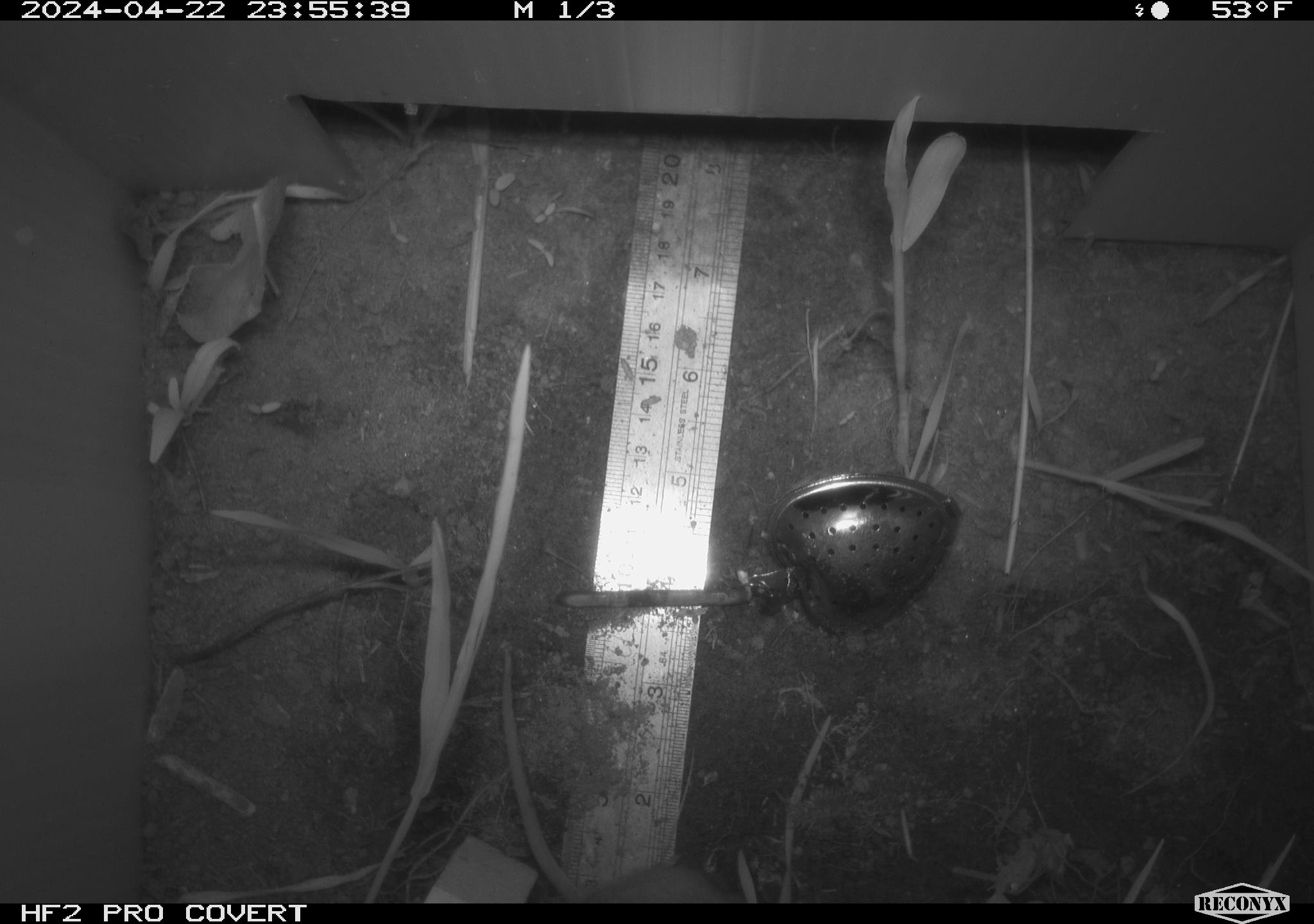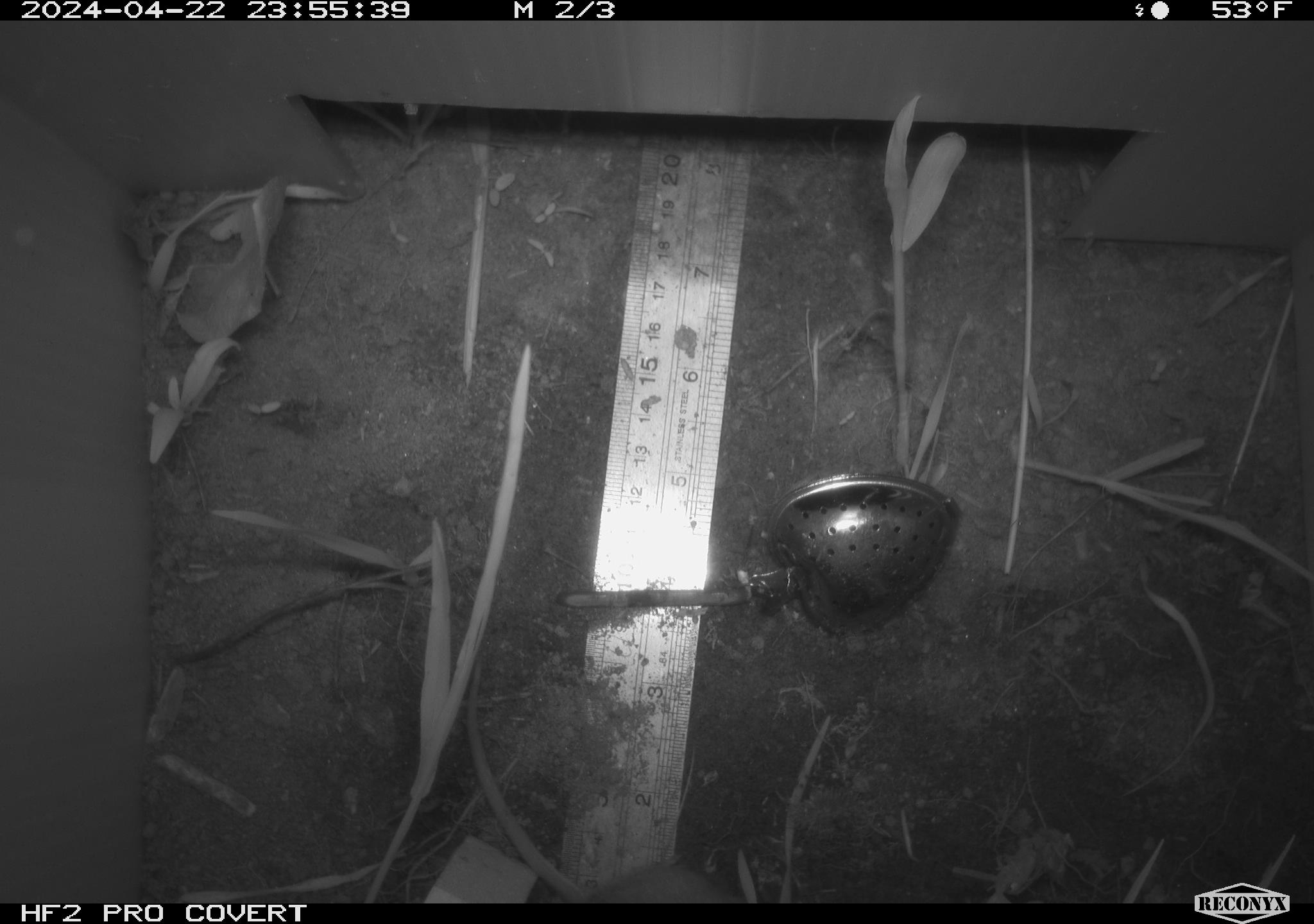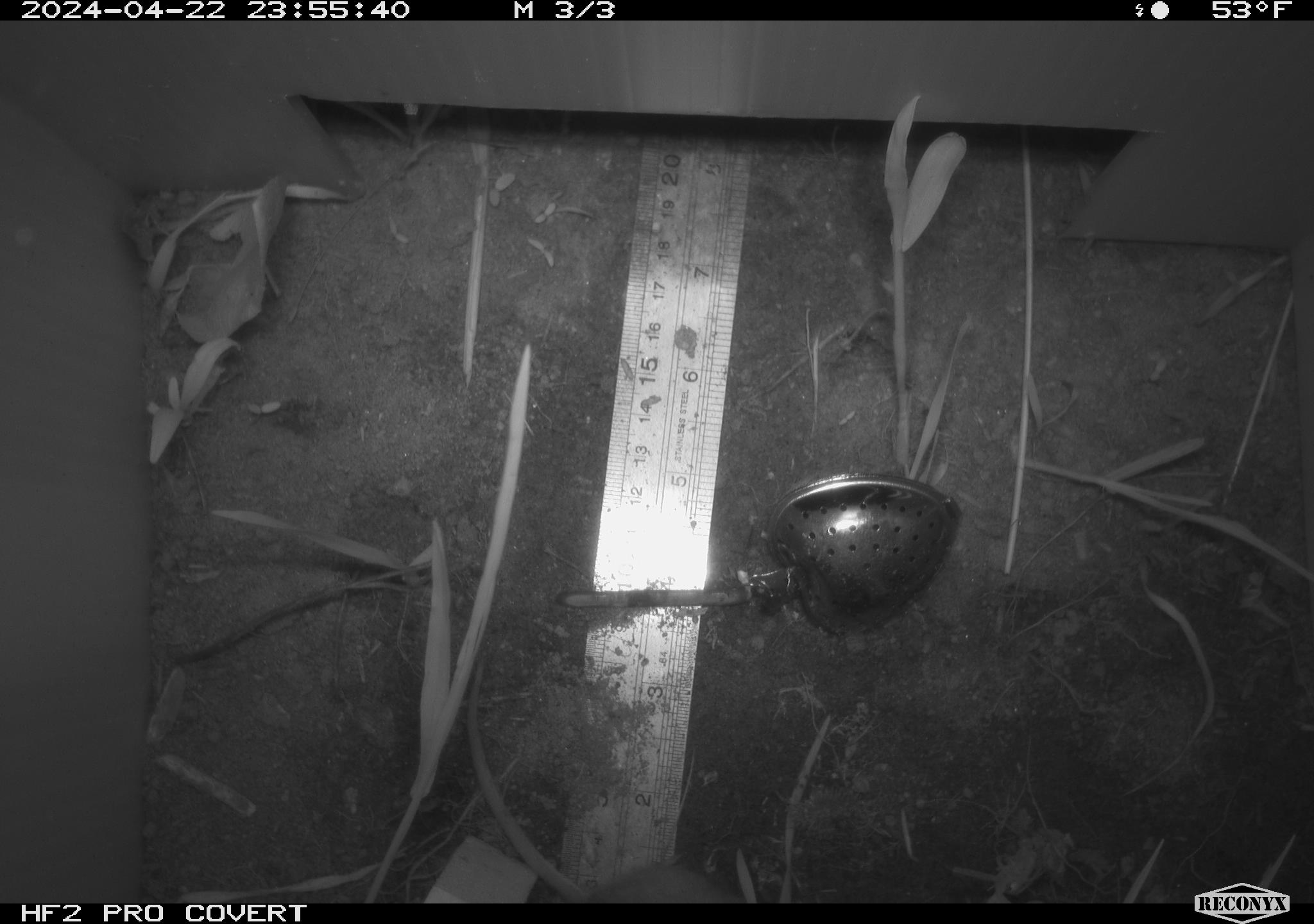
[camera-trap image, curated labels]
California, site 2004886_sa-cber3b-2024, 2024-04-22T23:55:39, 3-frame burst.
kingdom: Animalia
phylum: Chordata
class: Mammalia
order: Rodentia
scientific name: Rodentia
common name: mouse species